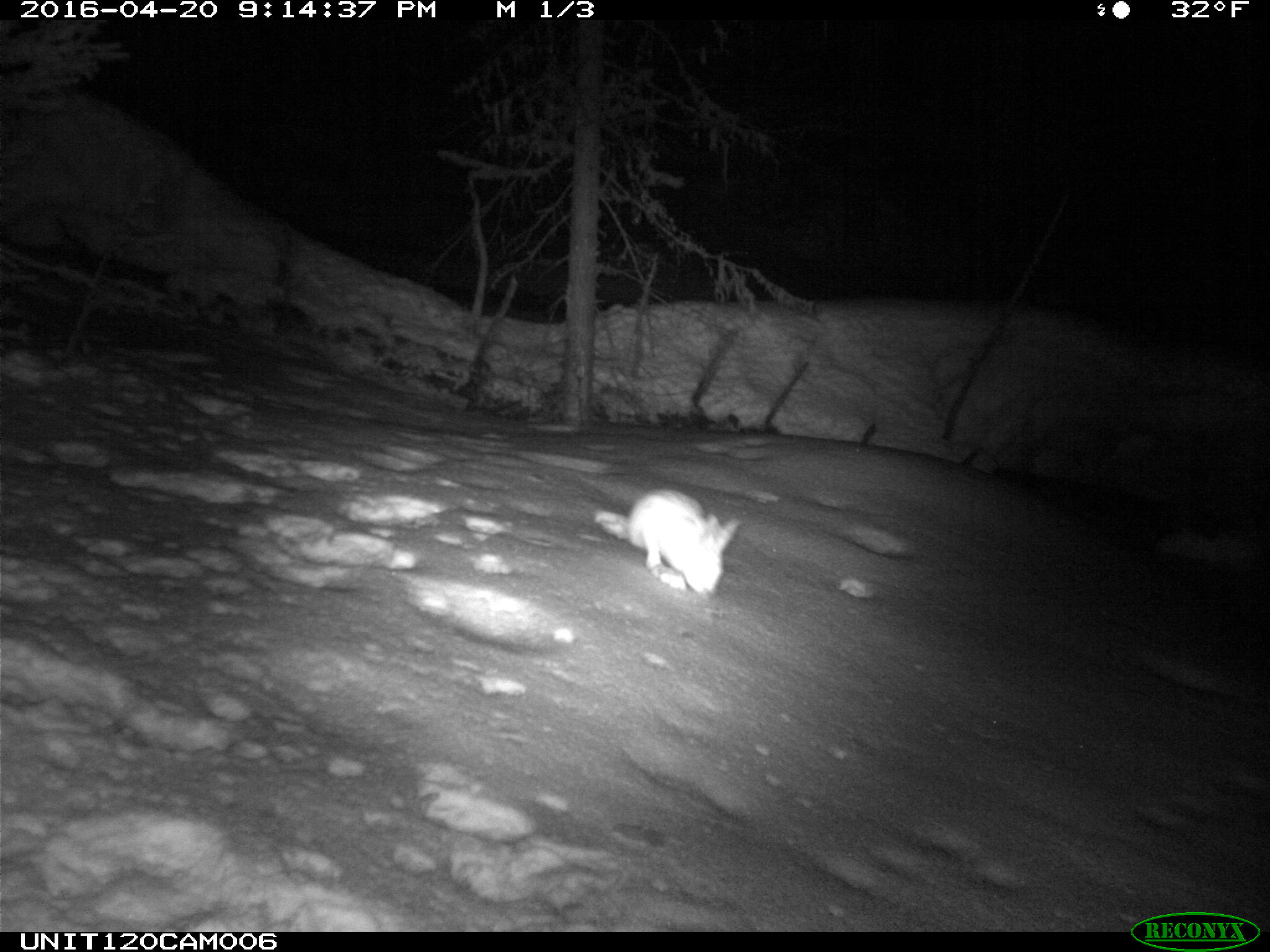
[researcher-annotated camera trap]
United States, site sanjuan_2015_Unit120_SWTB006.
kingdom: Animalia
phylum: Chordata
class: Mammalia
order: Lagomorpha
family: Leporidae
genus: Lepus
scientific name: Lepus americanus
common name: snowshoe hare